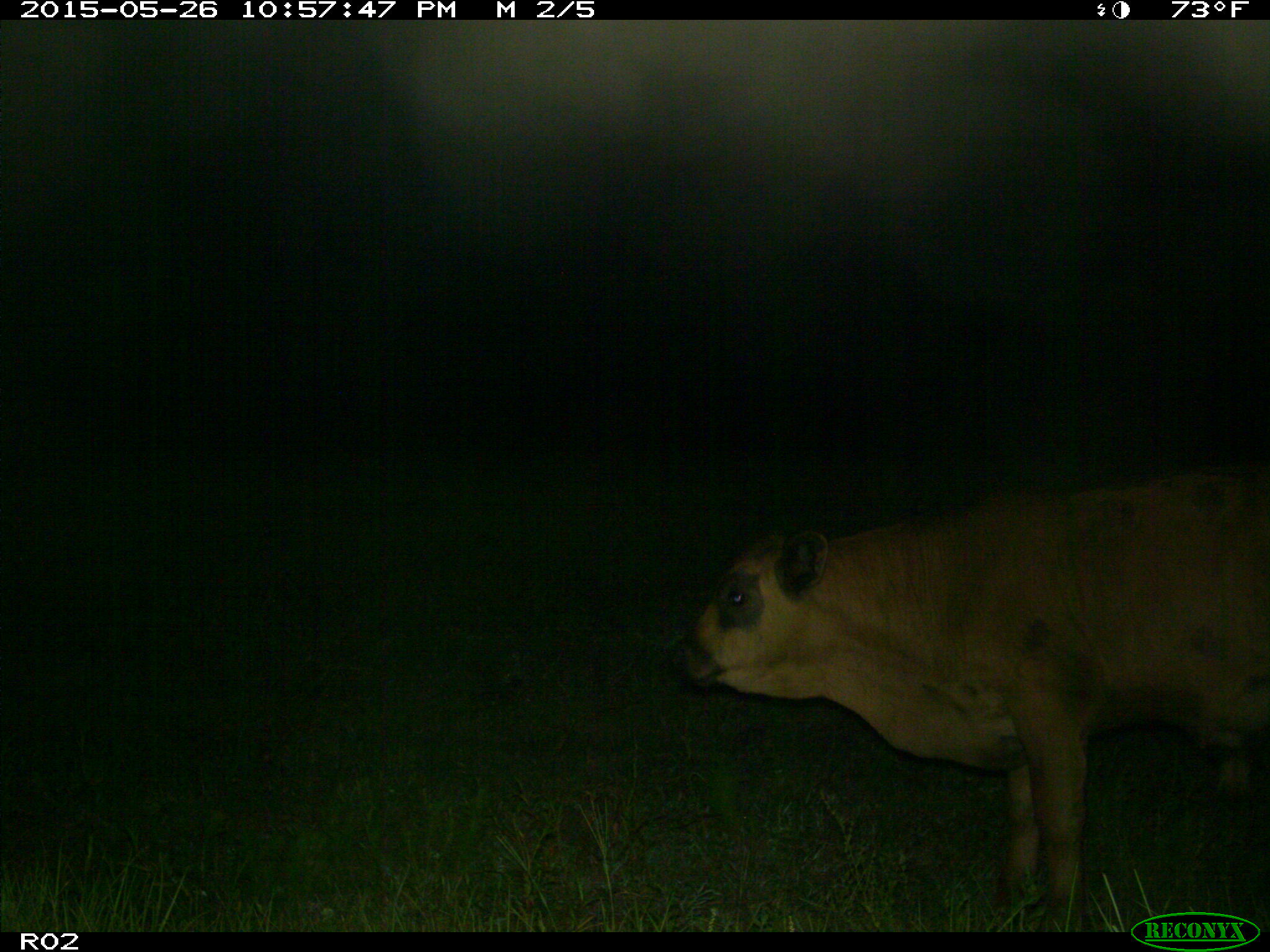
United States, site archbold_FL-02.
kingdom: Animalia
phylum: Chordata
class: Mammalia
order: Artiodactyla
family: Bovidae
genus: Bos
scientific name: Bos taurus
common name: domestic cow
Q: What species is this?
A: Bos taurus (domestic cow).